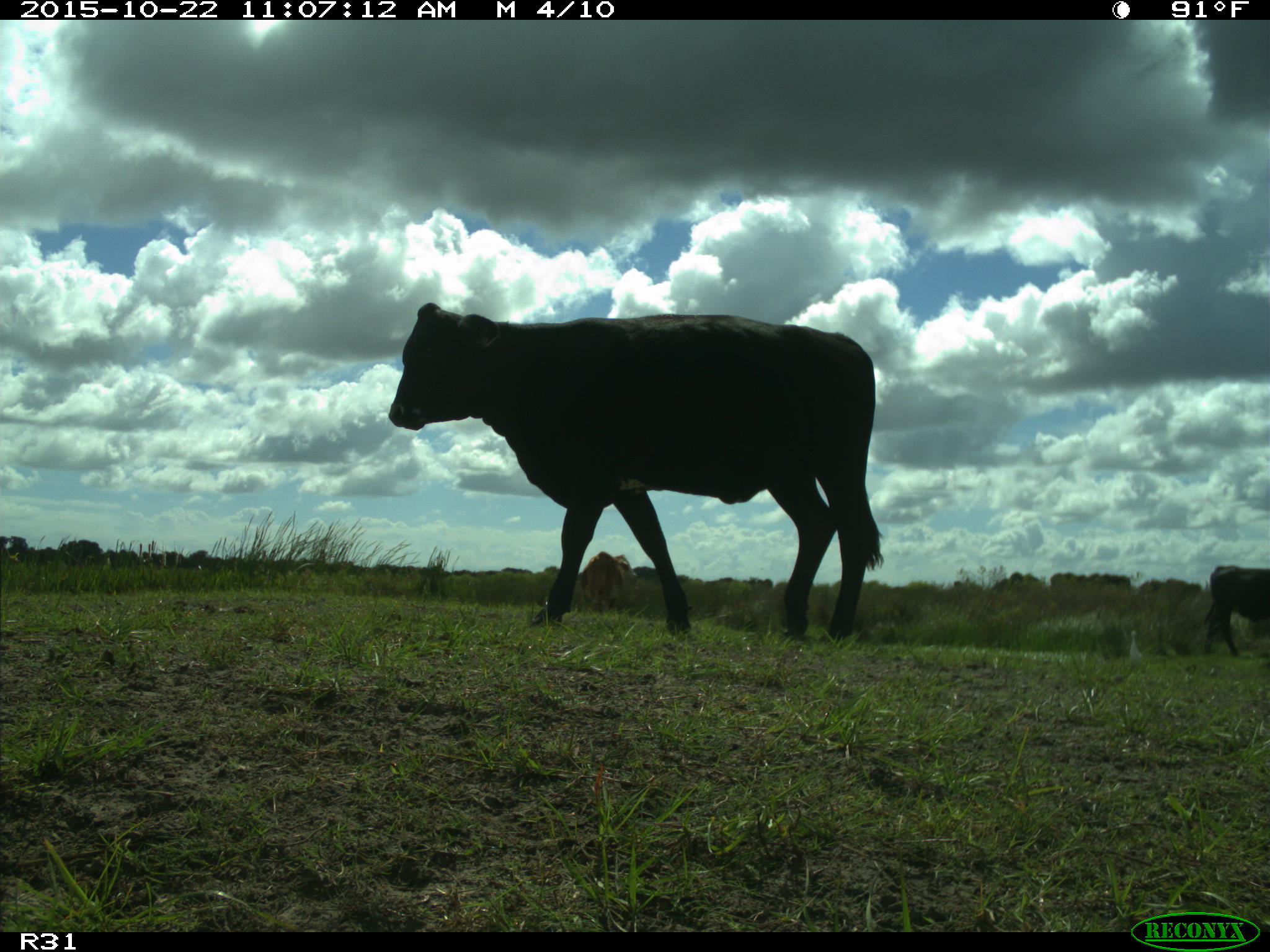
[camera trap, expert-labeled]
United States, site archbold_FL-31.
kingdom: Animalia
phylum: Chordata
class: Mammalia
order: Artiodactyla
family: Bovidae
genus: Bos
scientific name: Bos taurus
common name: domestic cow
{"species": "Bos taurus (domestic cow)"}